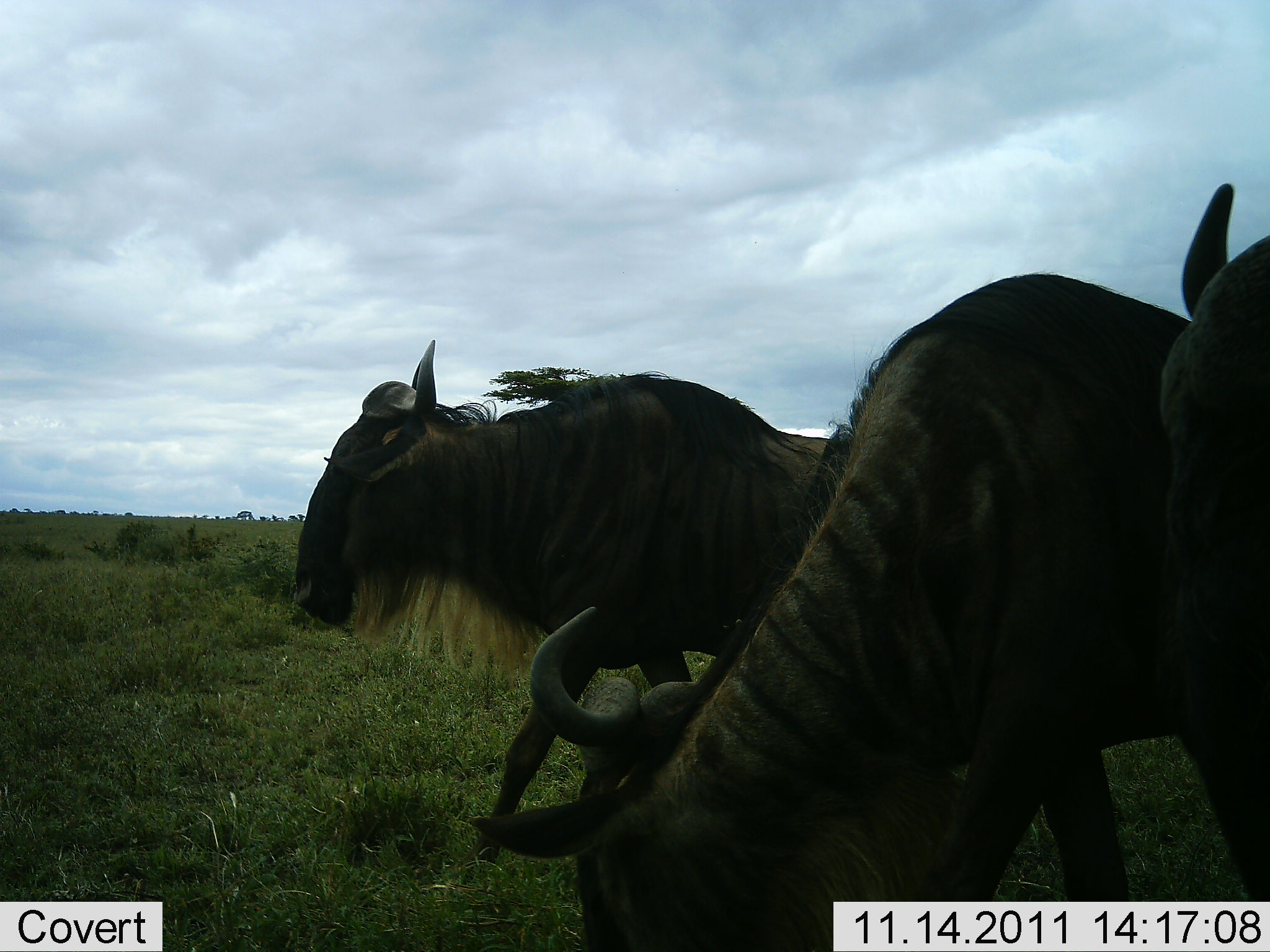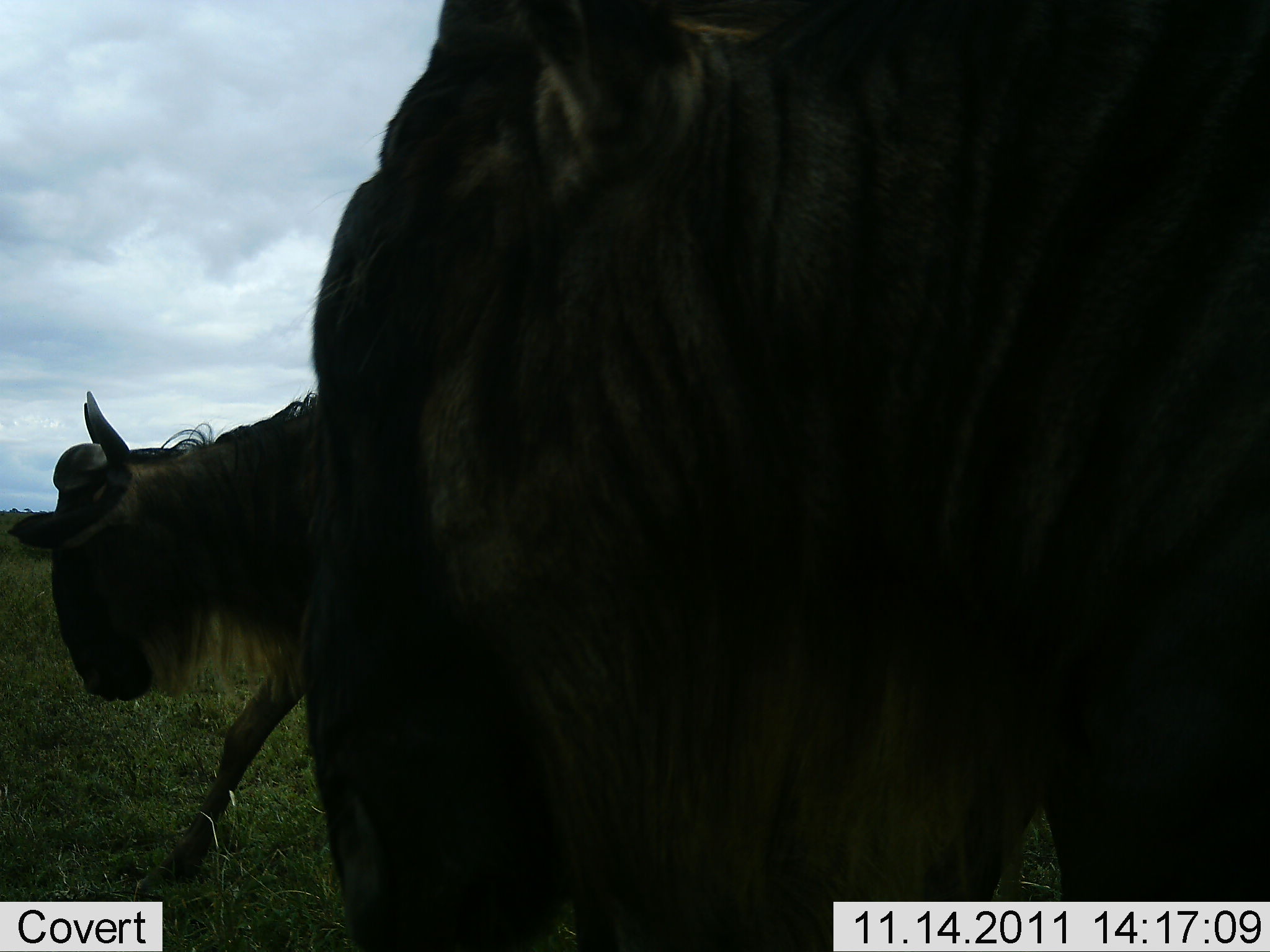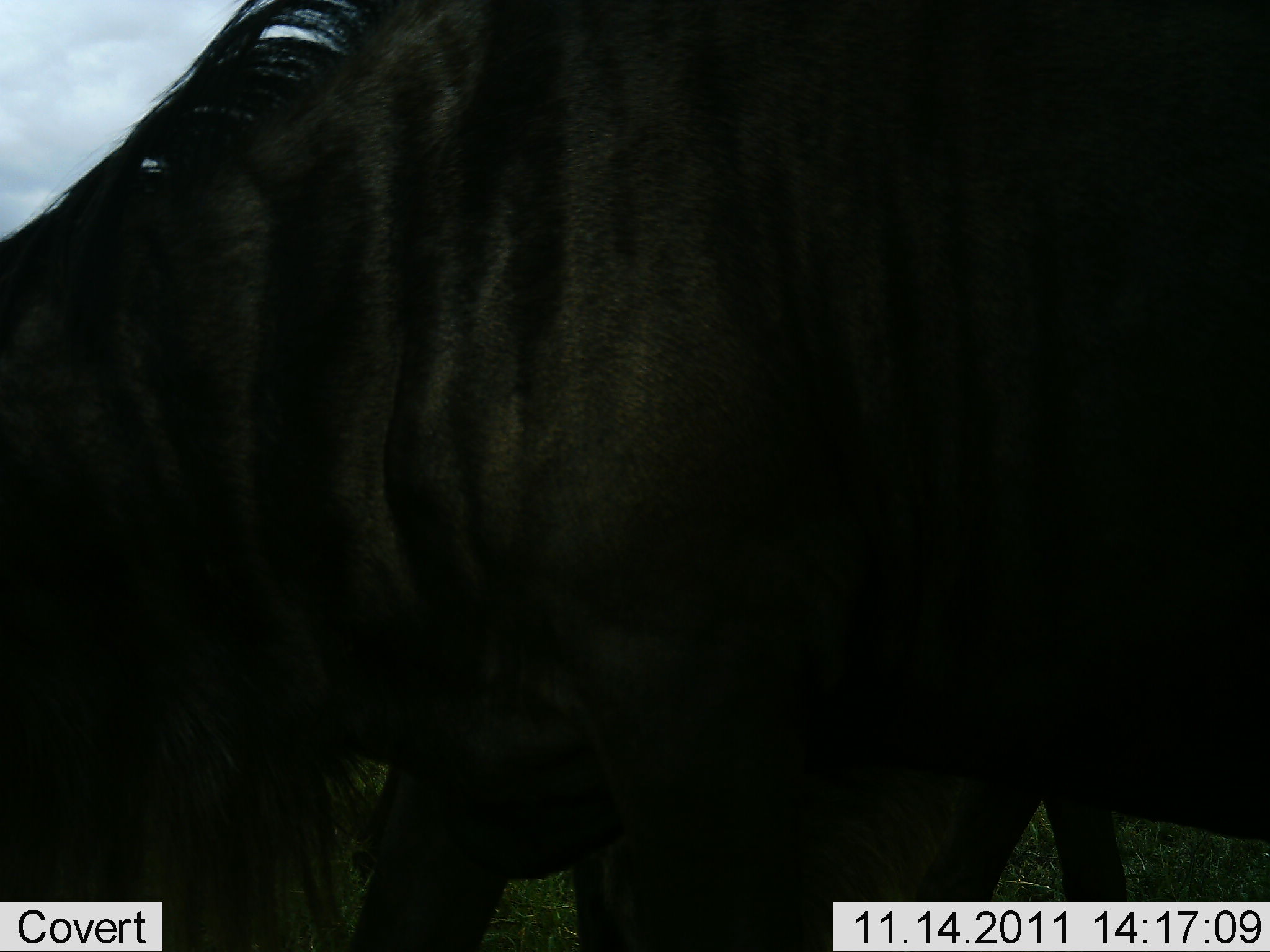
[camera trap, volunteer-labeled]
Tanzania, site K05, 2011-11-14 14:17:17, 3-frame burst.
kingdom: Animalia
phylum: Chordata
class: Mammalia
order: Artiodactyla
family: Bovidae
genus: Connochaetes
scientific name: Connochaetes taurinus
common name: blue wildebeest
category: wildebeest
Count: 3.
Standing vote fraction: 25%.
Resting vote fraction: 19%.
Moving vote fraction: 81%.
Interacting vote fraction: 0%.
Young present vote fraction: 0%.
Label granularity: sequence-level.